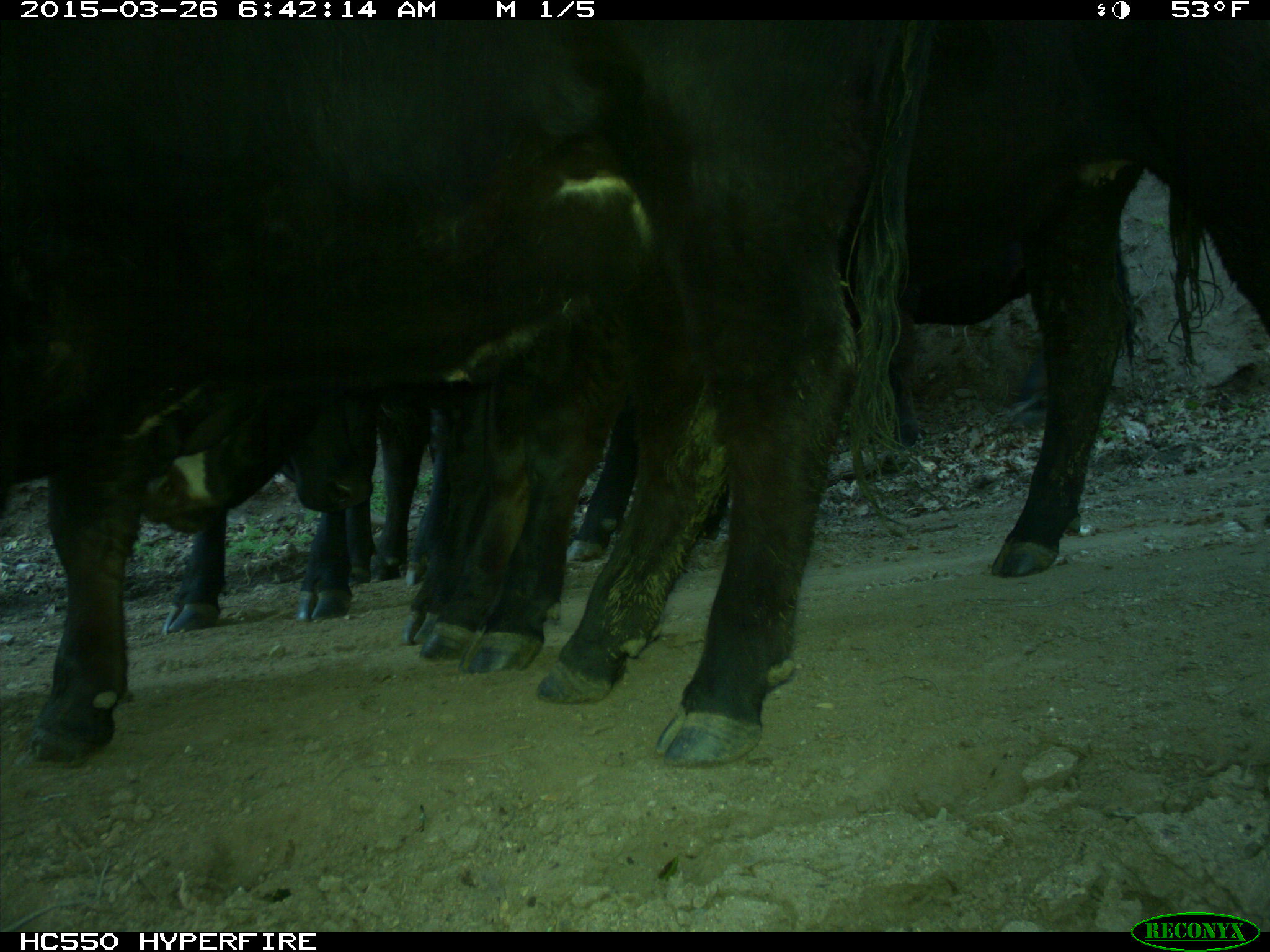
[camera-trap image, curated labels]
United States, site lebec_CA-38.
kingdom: Animalia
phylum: Chordata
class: Mammalia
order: Artiodactyla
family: Bovidae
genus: Bos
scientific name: Bos taurus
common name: domestic cow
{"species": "Bos taurus (domestic cow)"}